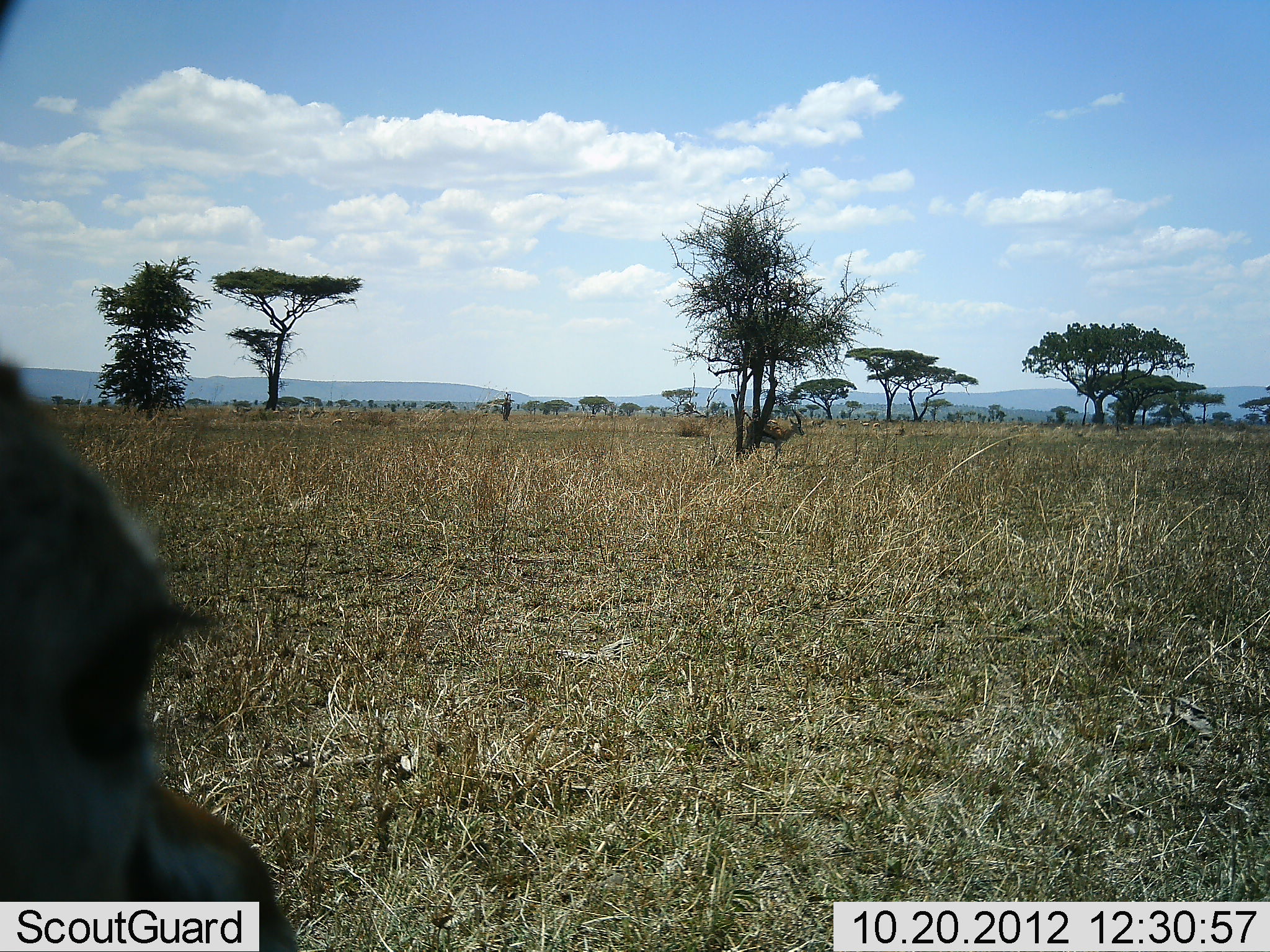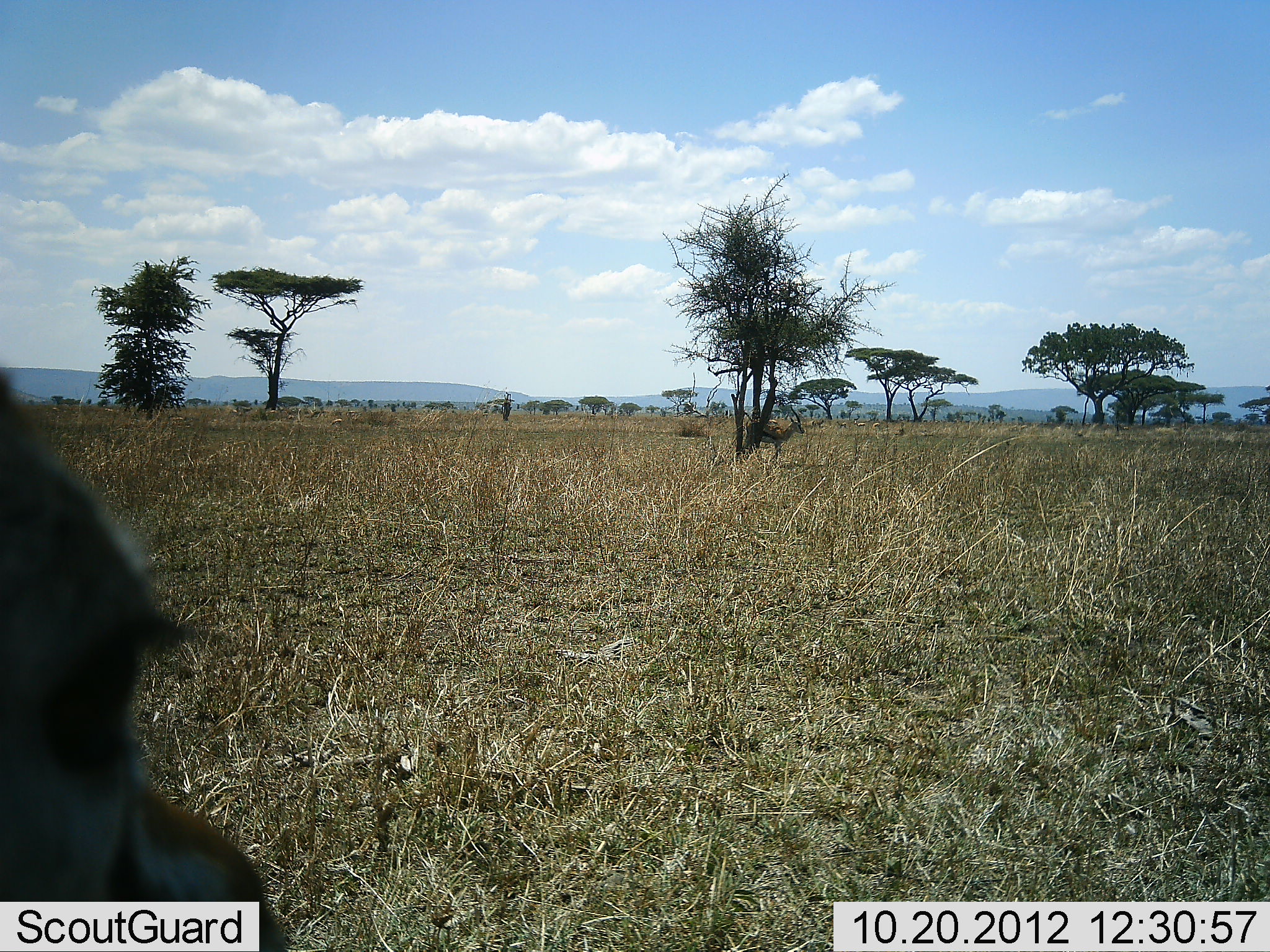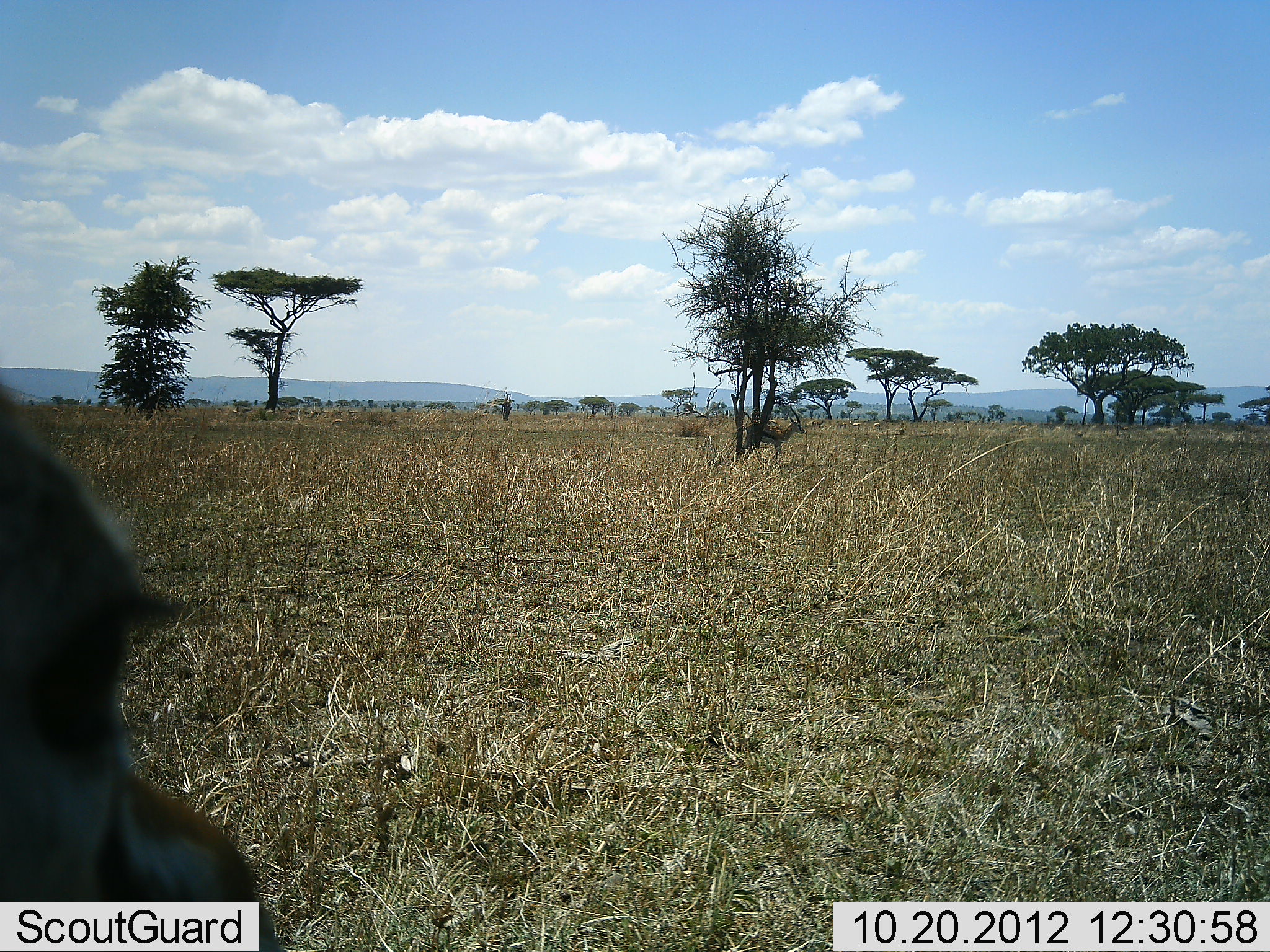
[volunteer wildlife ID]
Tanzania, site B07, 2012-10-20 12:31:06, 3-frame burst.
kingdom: Animalia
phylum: Chordata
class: Mammalia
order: Artiodactyla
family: Bovidae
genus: Eudorcas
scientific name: Eudorcas thomsonii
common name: thomson's gazelle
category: gazellethomsons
Gazellethomsons (thomson's gazelle) (Eudorcas thomsonii), count 1. Behavior (volunteer vote fractions): standing 100%, resting 0%, moving 10%, interacting 0%. Young present (vote fraction): 0%. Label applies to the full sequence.